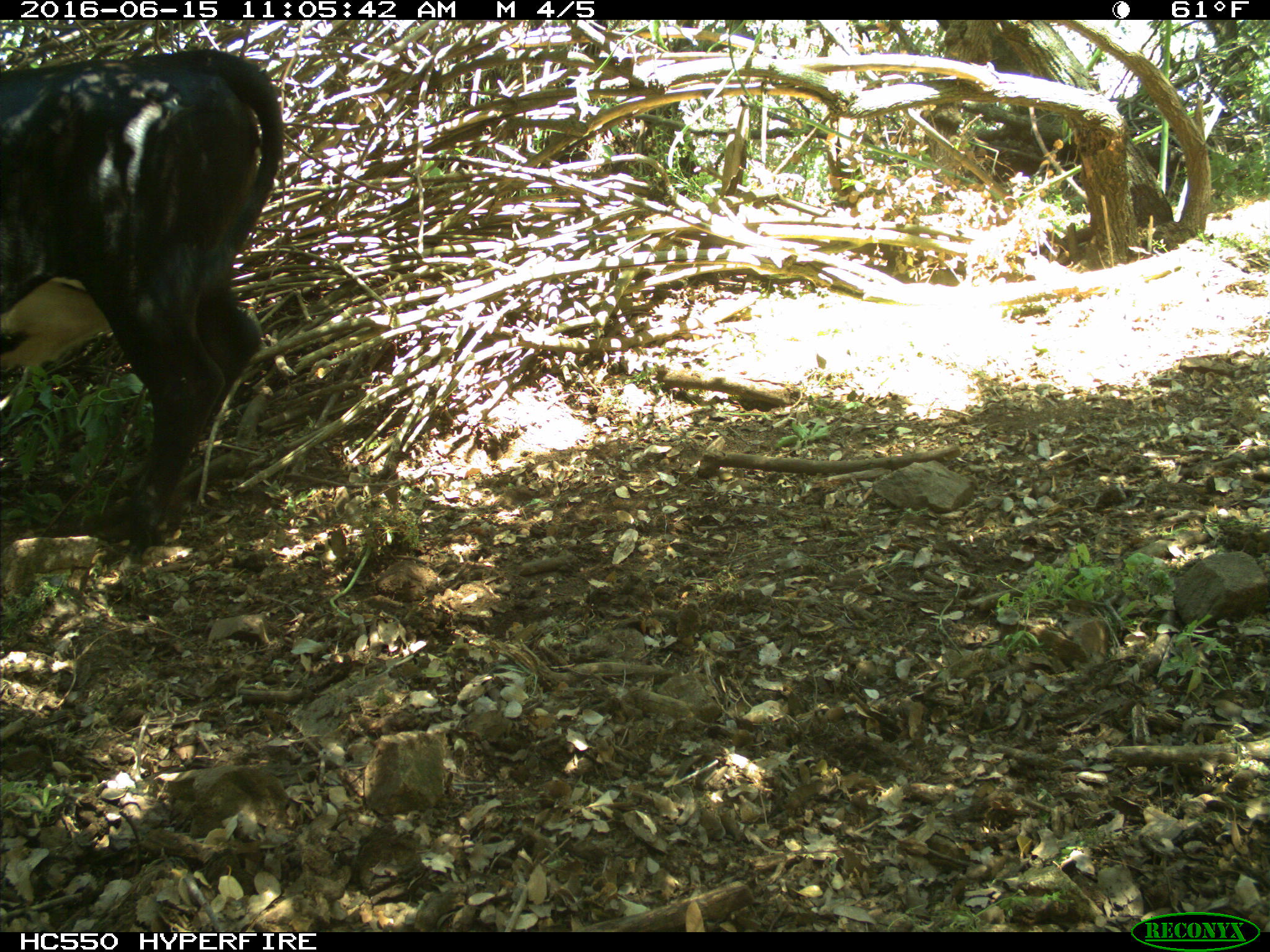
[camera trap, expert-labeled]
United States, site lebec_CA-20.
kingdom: Animalia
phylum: Chordata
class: Mammalia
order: Artiodactyla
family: Bovidae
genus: Bos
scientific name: Bos taurus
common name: domestic cow